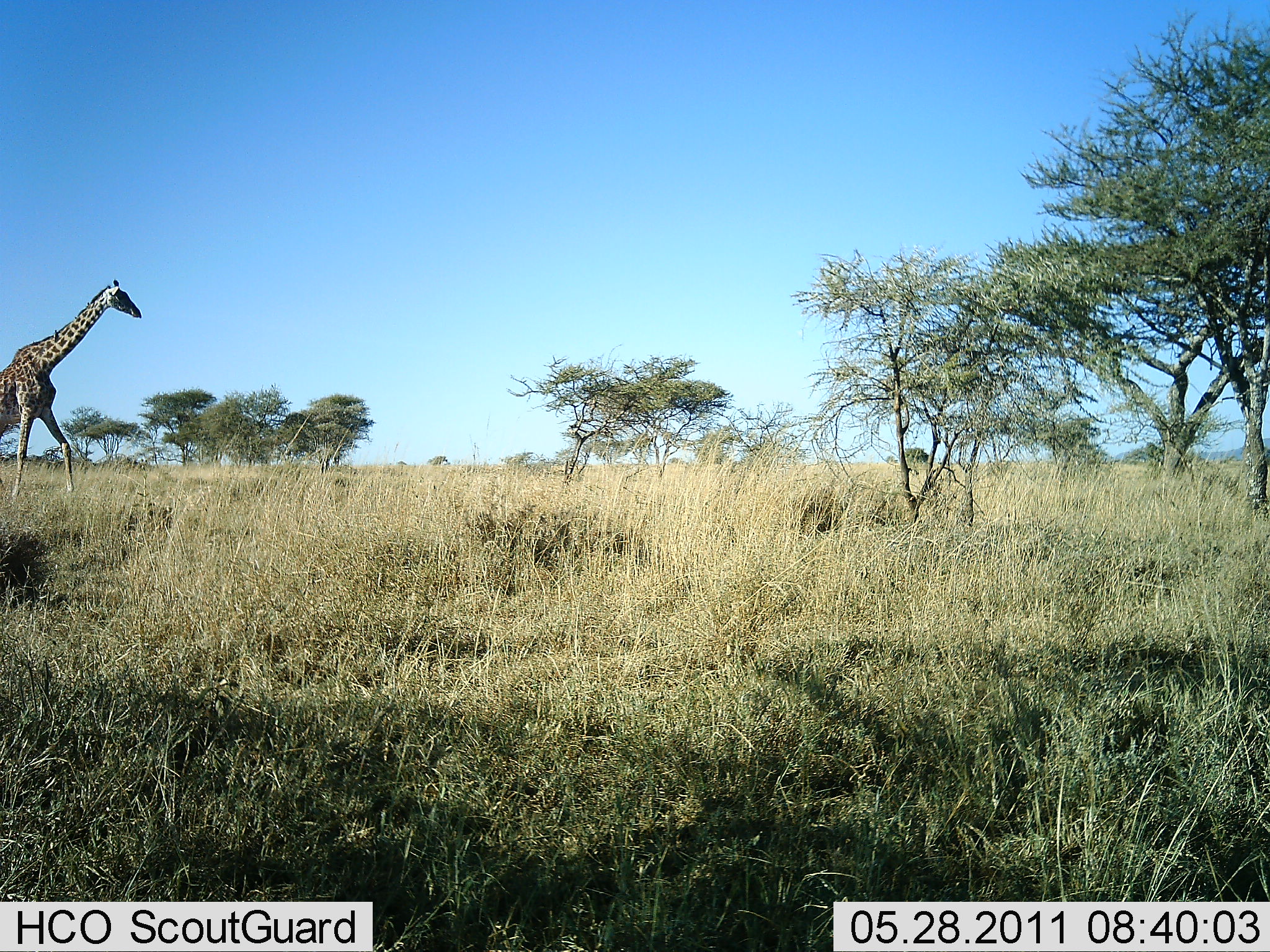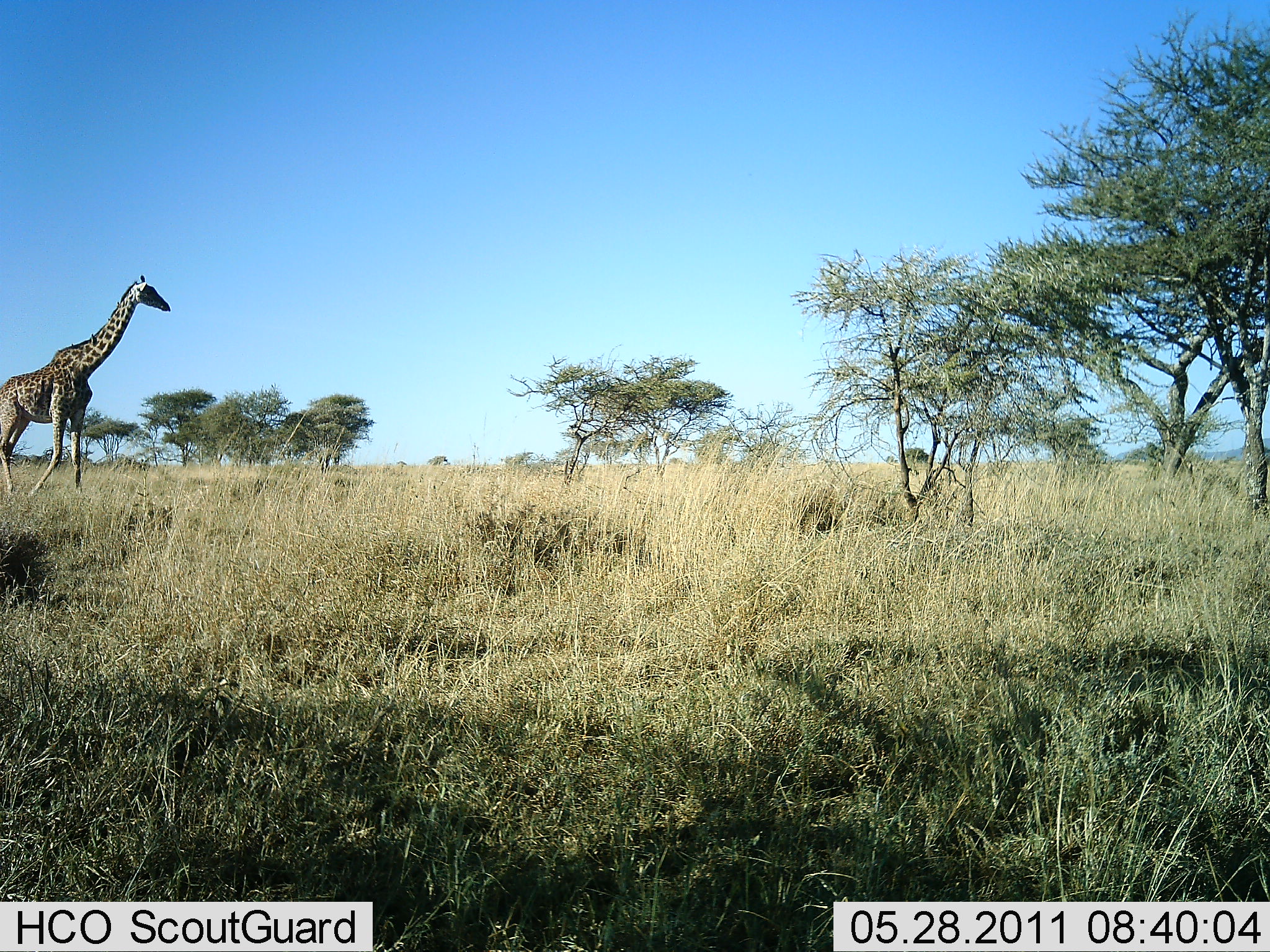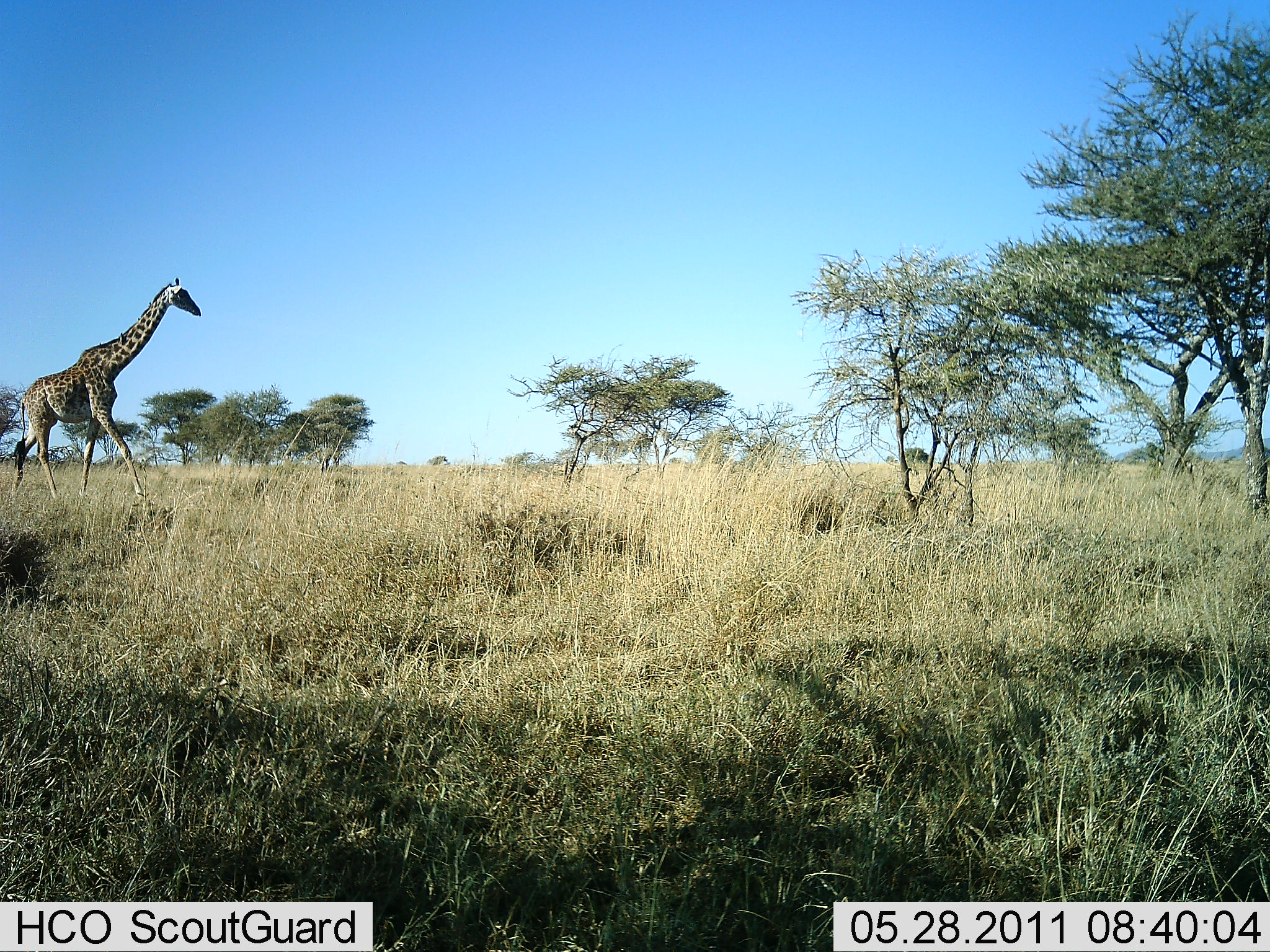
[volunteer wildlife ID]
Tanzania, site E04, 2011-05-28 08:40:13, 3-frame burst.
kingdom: Animalia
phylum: Chordata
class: Mammalia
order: Artiodactyla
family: Giraffidae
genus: Giraffa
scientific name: Giraffa camelopardalis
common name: giraffe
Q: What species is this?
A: Giraffe (Giraffa camelopardalis).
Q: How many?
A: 1.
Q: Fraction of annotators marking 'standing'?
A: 9%.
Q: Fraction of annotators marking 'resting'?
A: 0%.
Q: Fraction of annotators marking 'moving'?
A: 91%.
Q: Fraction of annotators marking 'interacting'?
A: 0%.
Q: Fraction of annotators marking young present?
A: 0%.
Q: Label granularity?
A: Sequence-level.